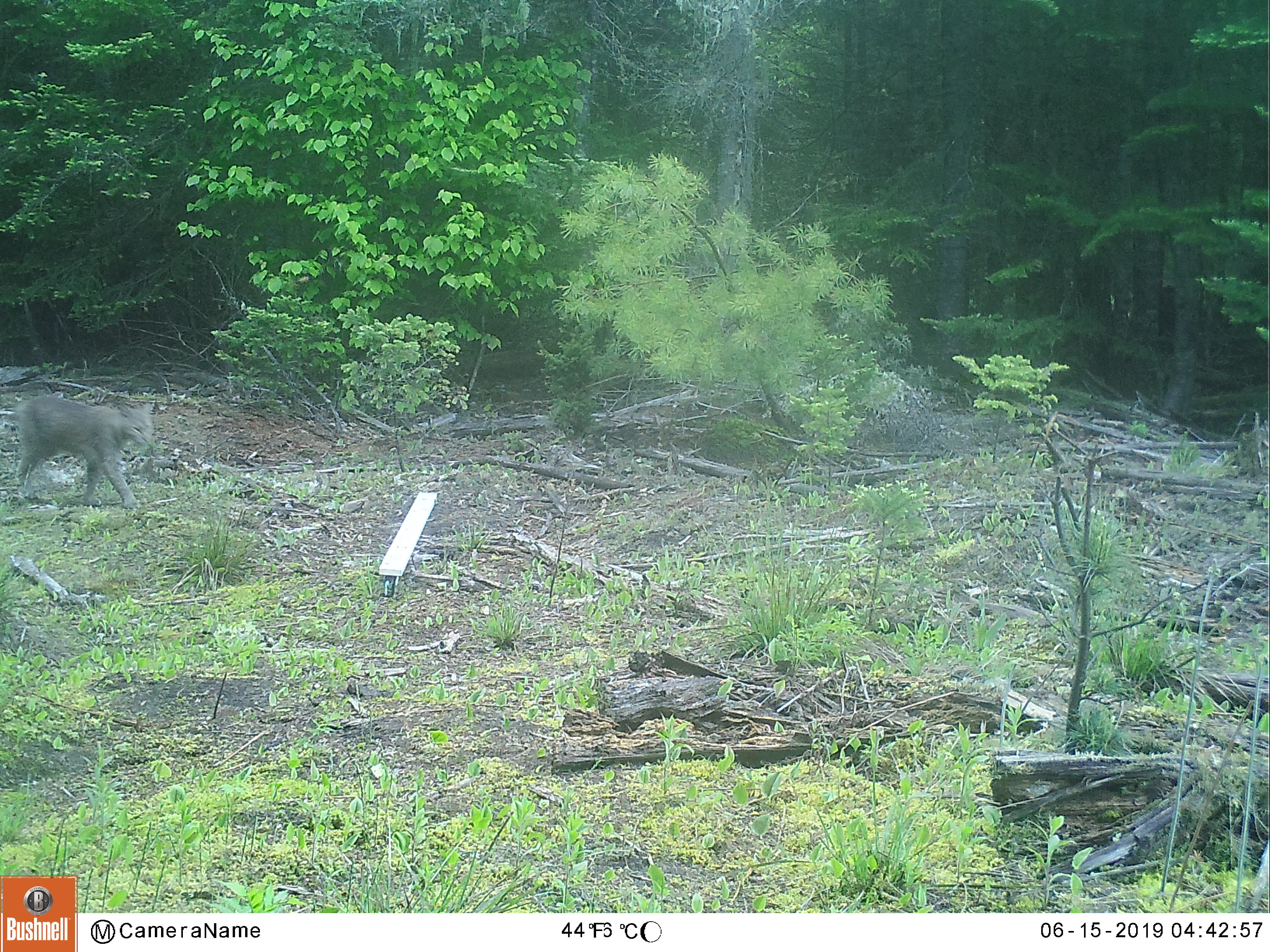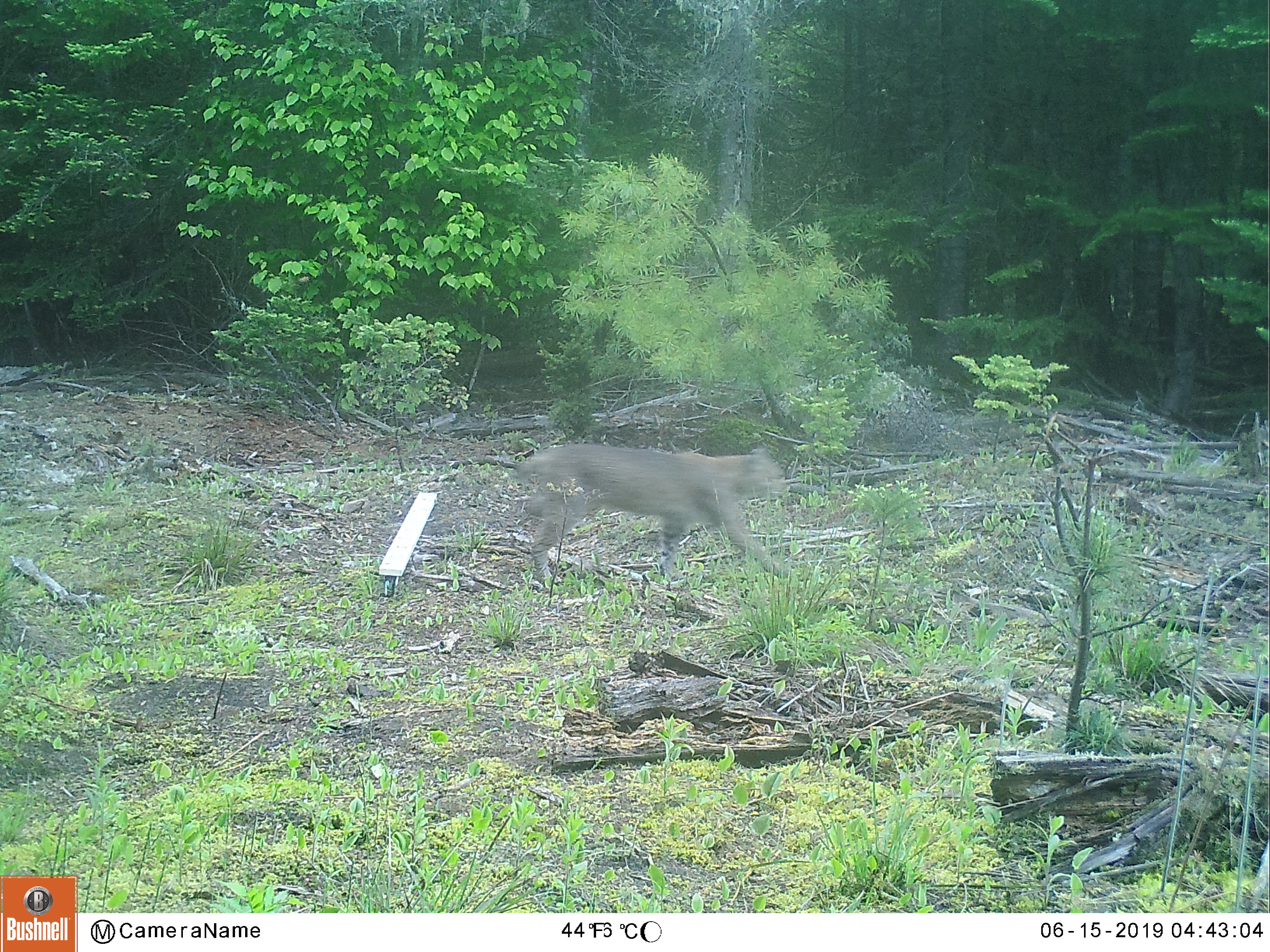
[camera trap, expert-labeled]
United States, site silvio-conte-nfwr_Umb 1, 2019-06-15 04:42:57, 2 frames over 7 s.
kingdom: Animalia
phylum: Chordata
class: Mammalia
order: Carnivora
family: Felidae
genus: Lynx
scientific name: Lynx rufus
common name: bobcat